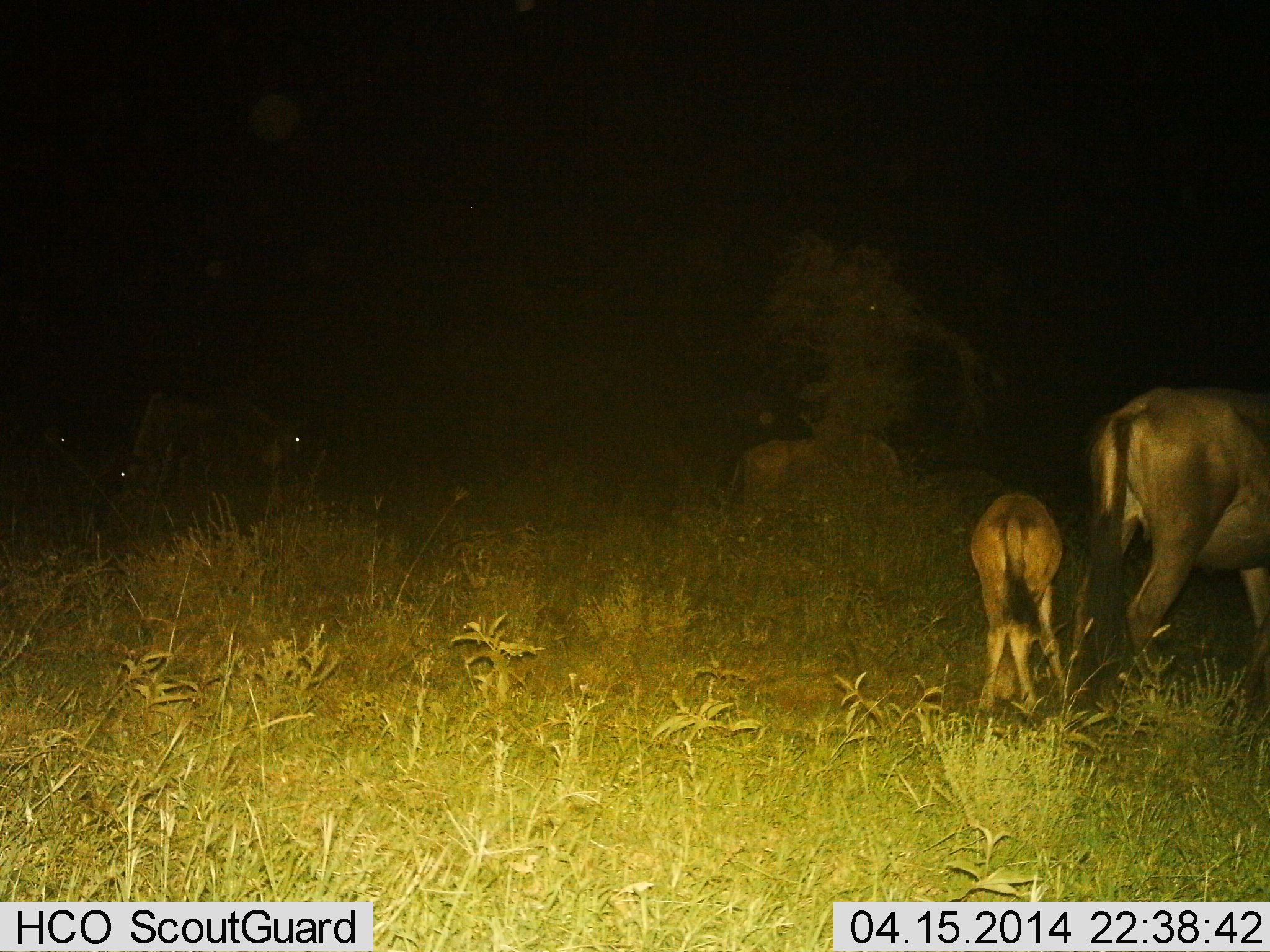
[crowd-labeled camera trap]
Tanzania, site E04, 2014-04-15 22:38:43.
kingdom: Animalia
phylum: Chordata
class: Mammalia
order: Artiodactyla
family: Bovidae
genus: Connochaetes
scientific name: Connochaetes taurinus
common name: blue wildebeest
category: wildebeest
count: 6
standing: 70%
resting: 20%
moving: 20%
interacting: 0%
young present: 90%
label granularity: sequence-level